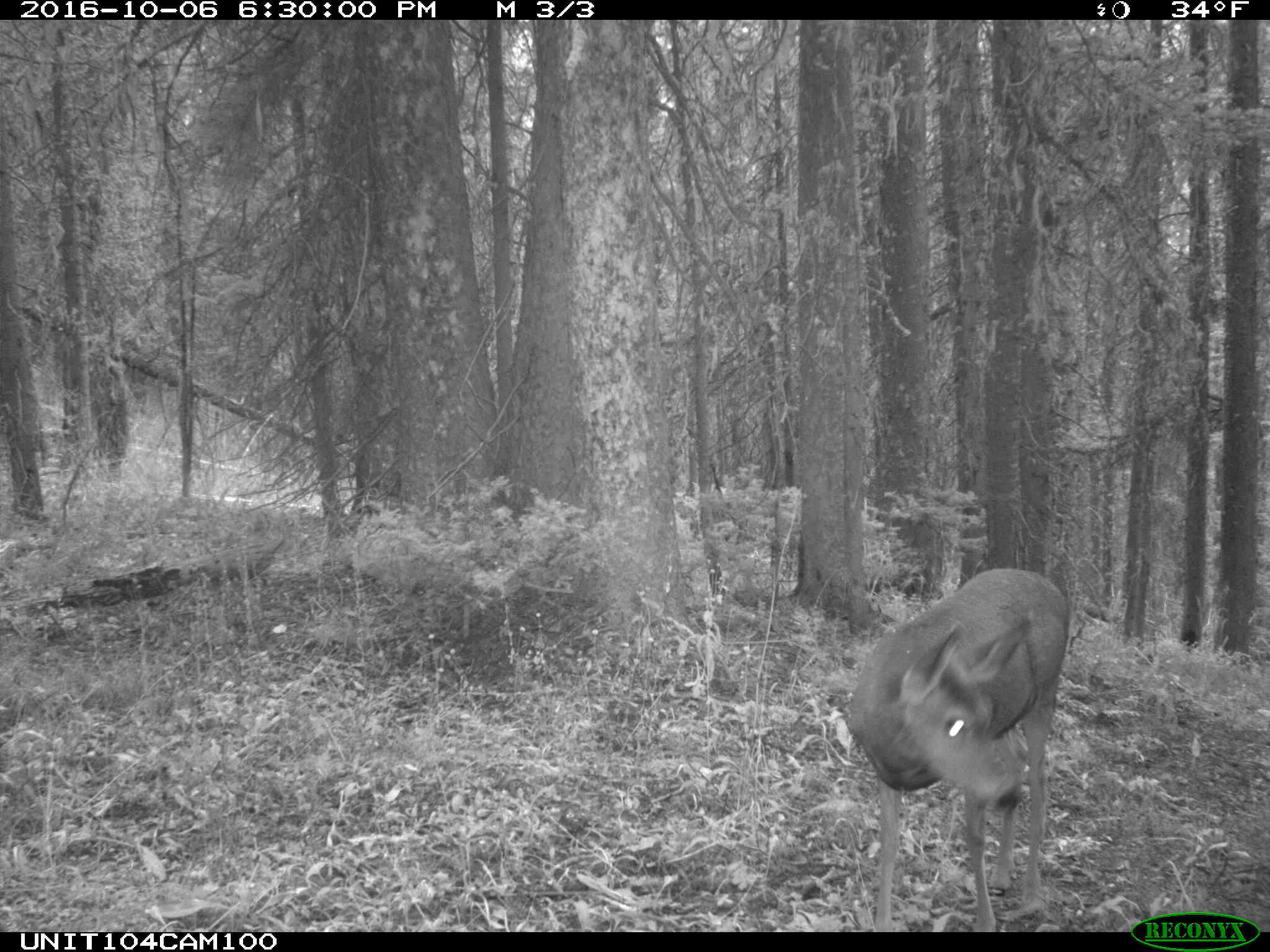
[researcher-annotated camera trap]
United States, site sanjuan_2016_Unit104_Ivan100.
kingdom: Animalia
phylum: Chordata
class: Mammalia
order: Artiodactyla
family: Cervidae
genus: Odocoileus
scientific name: Odocoileus hemionus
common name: mule deer